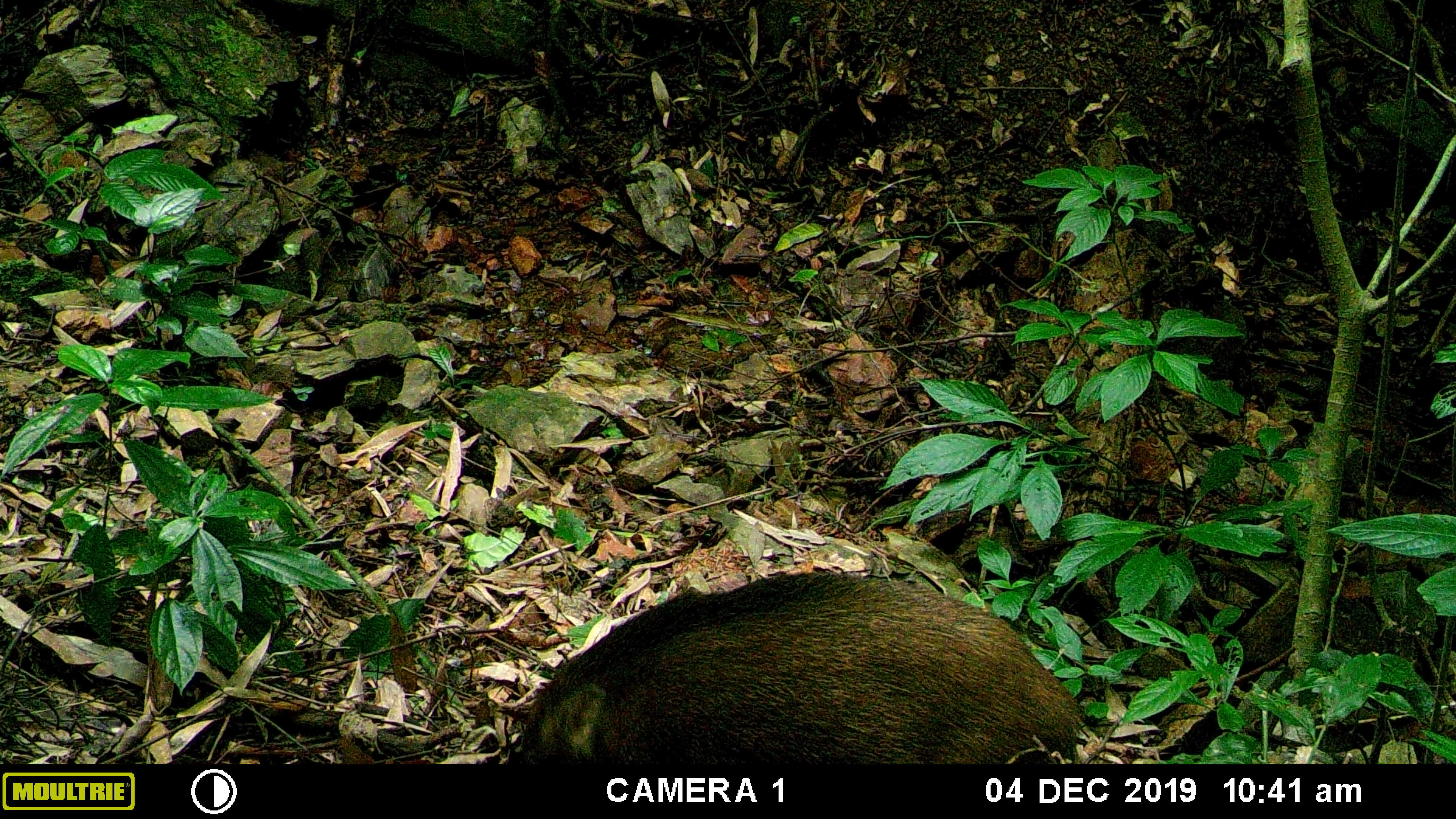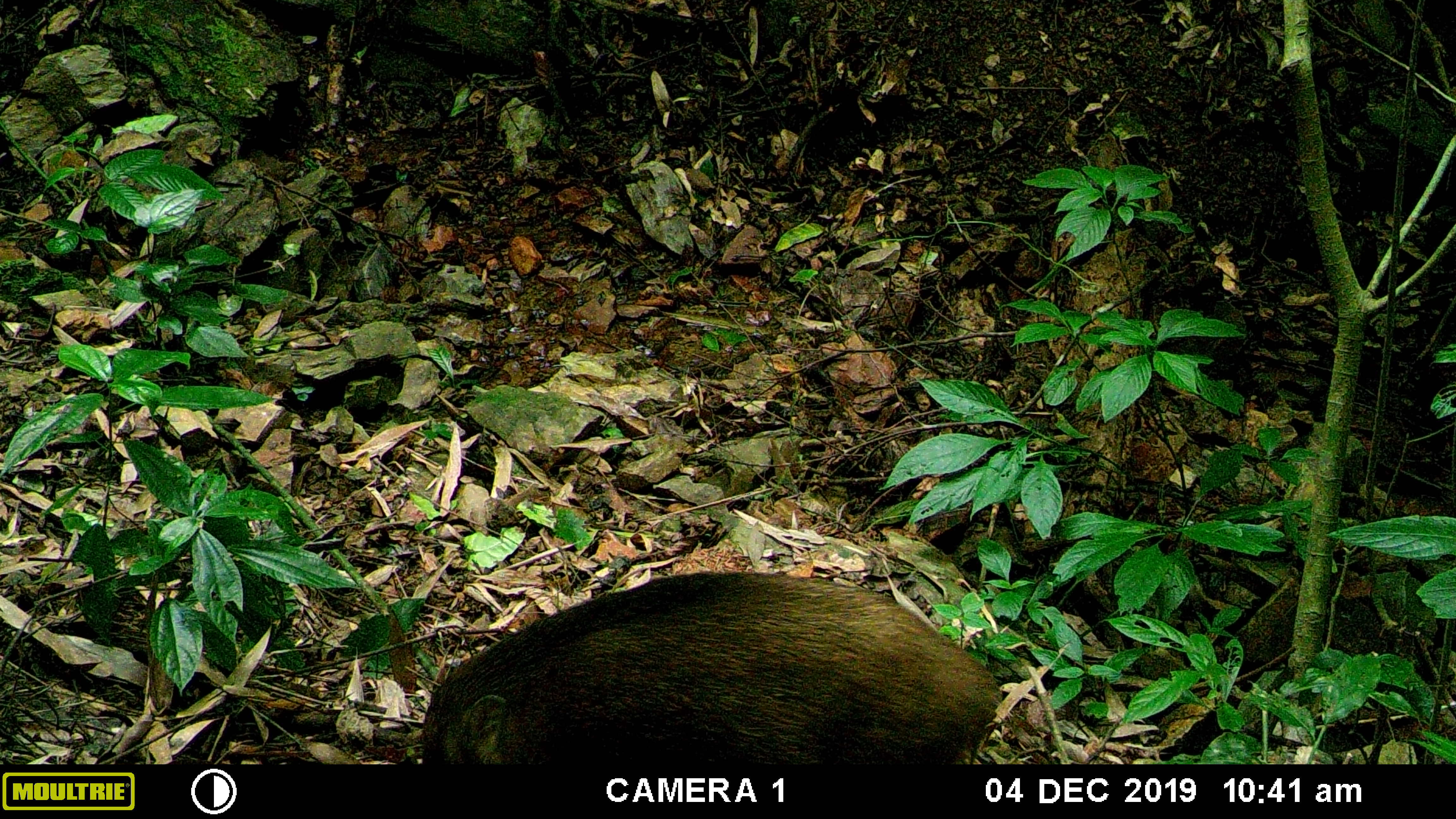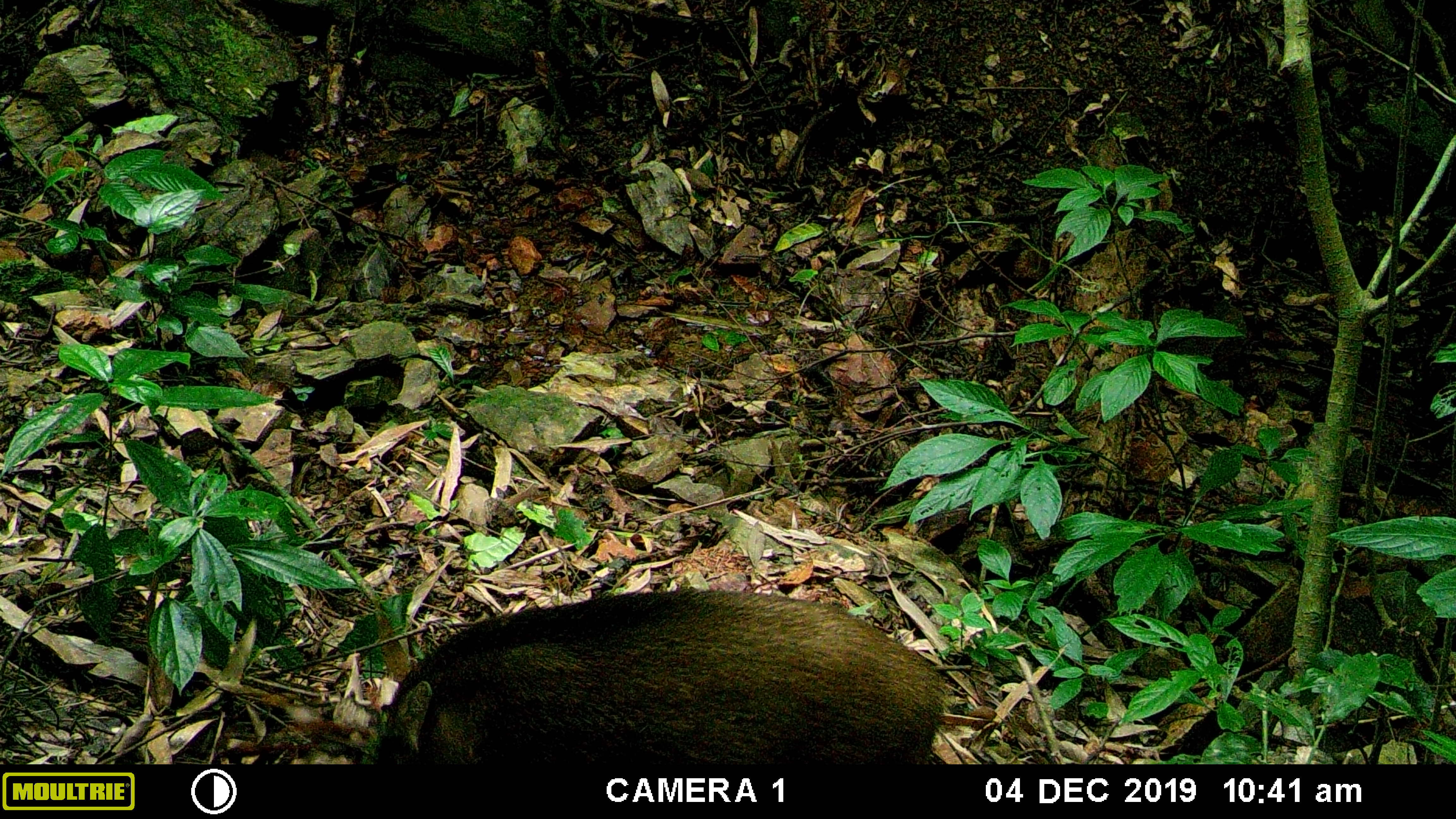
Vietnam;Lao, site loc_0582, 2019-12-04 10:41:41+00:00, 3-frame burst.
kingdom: Animalia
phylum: Chordata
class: Mammalia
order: Artiodactyla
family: Suidae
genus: Sus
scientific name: Sus scrofa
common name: eurasian wild pig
Eurasian wild pig (Sus scrofa). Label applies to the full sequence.